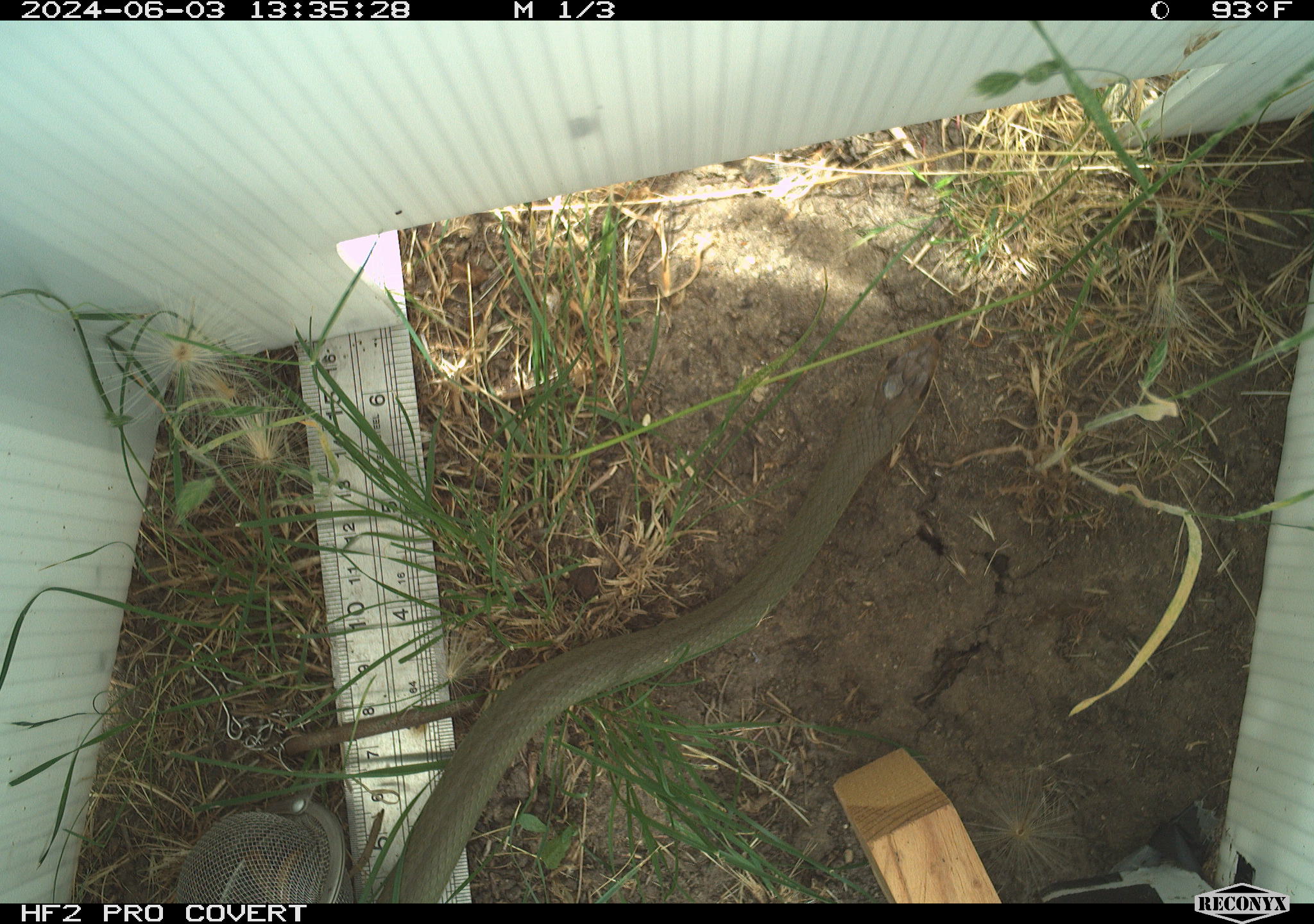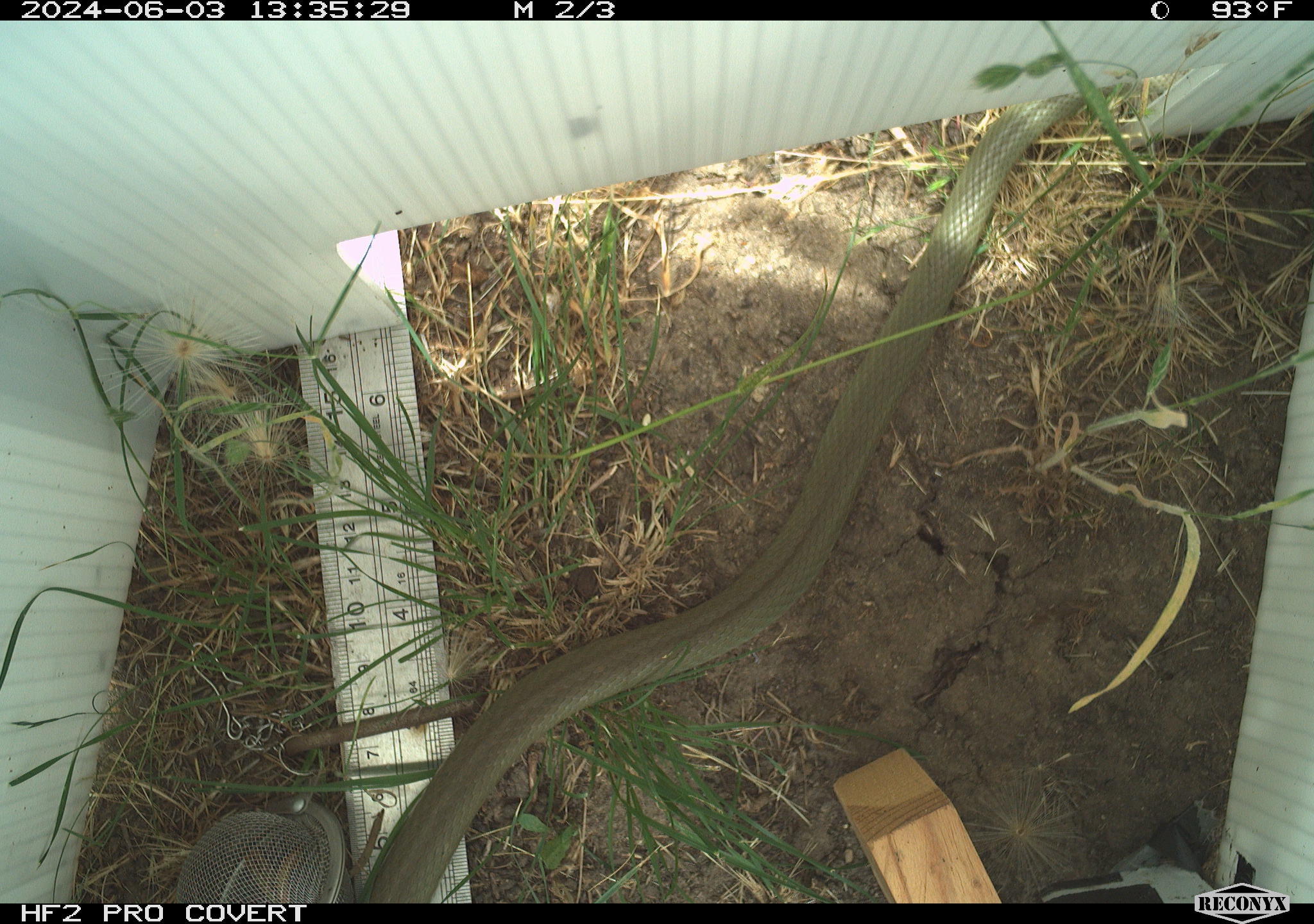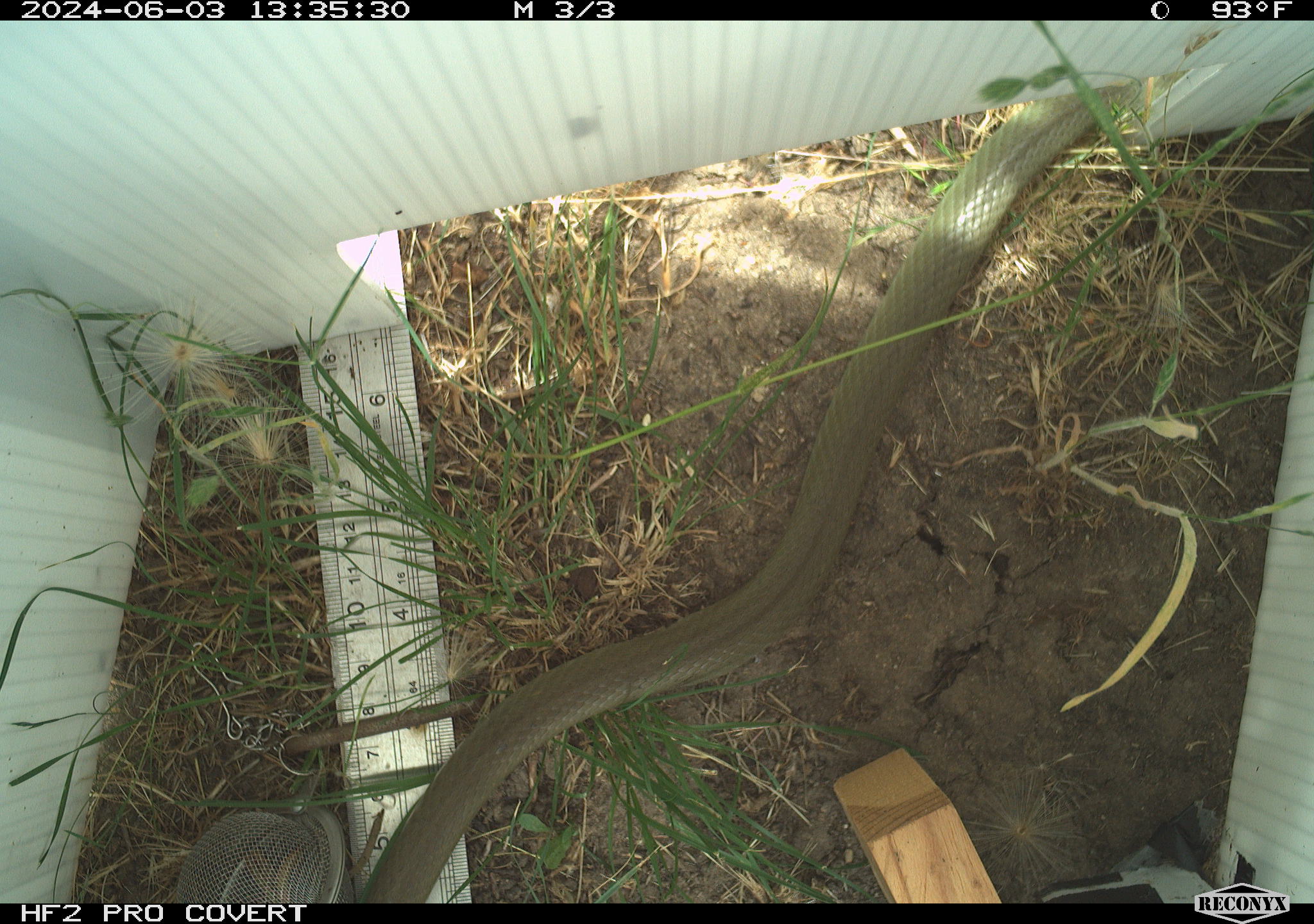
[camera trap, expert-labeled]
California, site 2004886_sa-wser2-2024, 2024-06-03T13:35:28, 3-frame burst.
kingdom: Animalia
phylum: Chordata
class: Reptilia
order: Squamata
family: Colubridae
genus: Coluber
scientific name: Coluber constrictor mormon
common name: western yellow-bellied racer